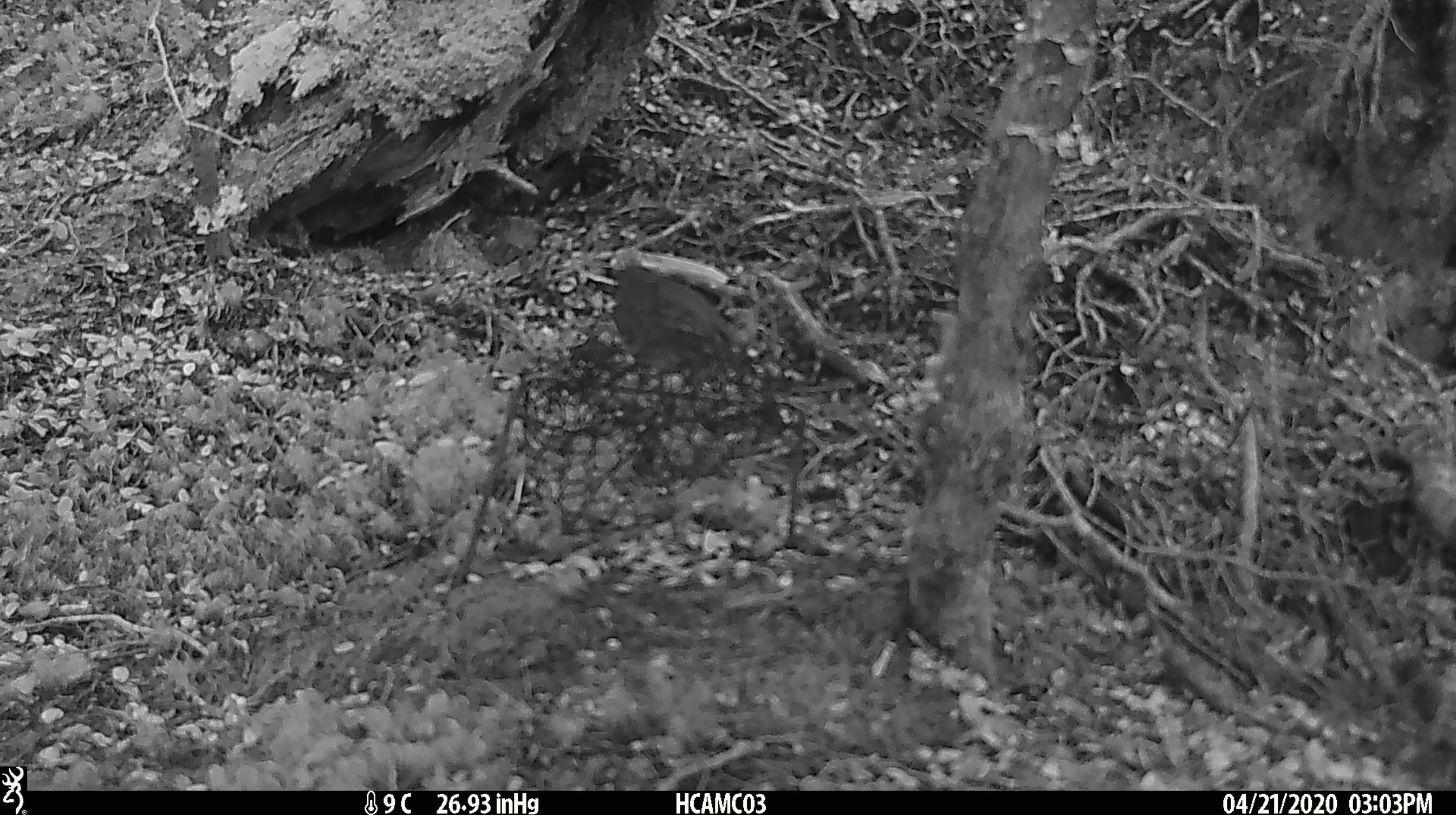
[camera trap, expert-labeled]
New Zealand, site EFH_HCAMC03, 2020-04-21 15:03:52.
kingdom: Animalia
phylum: Chordata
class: Aves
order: Passeriformes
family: Petroicidae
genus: Petroica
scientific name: Petroica australis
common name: new zealand robin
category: robin